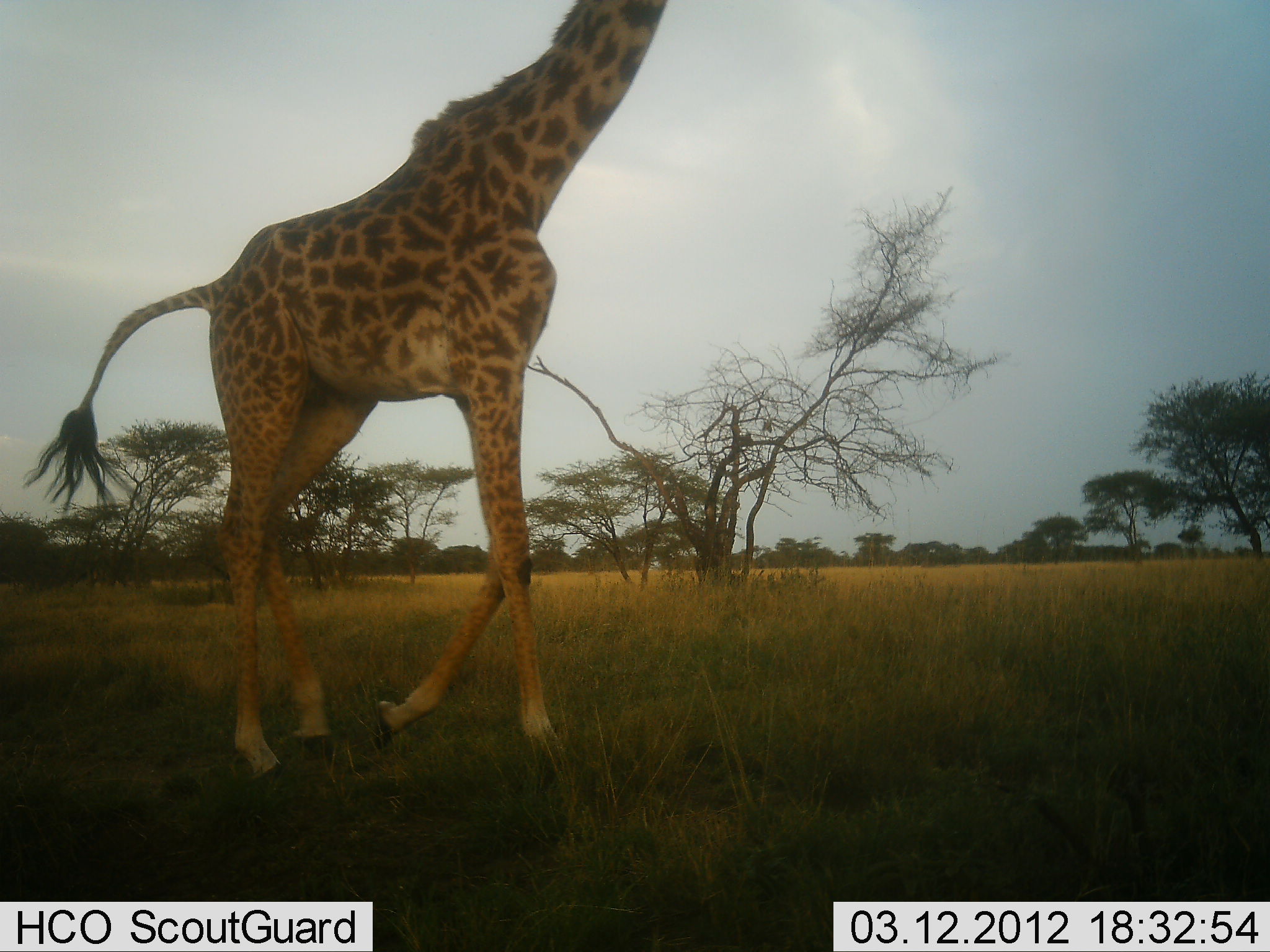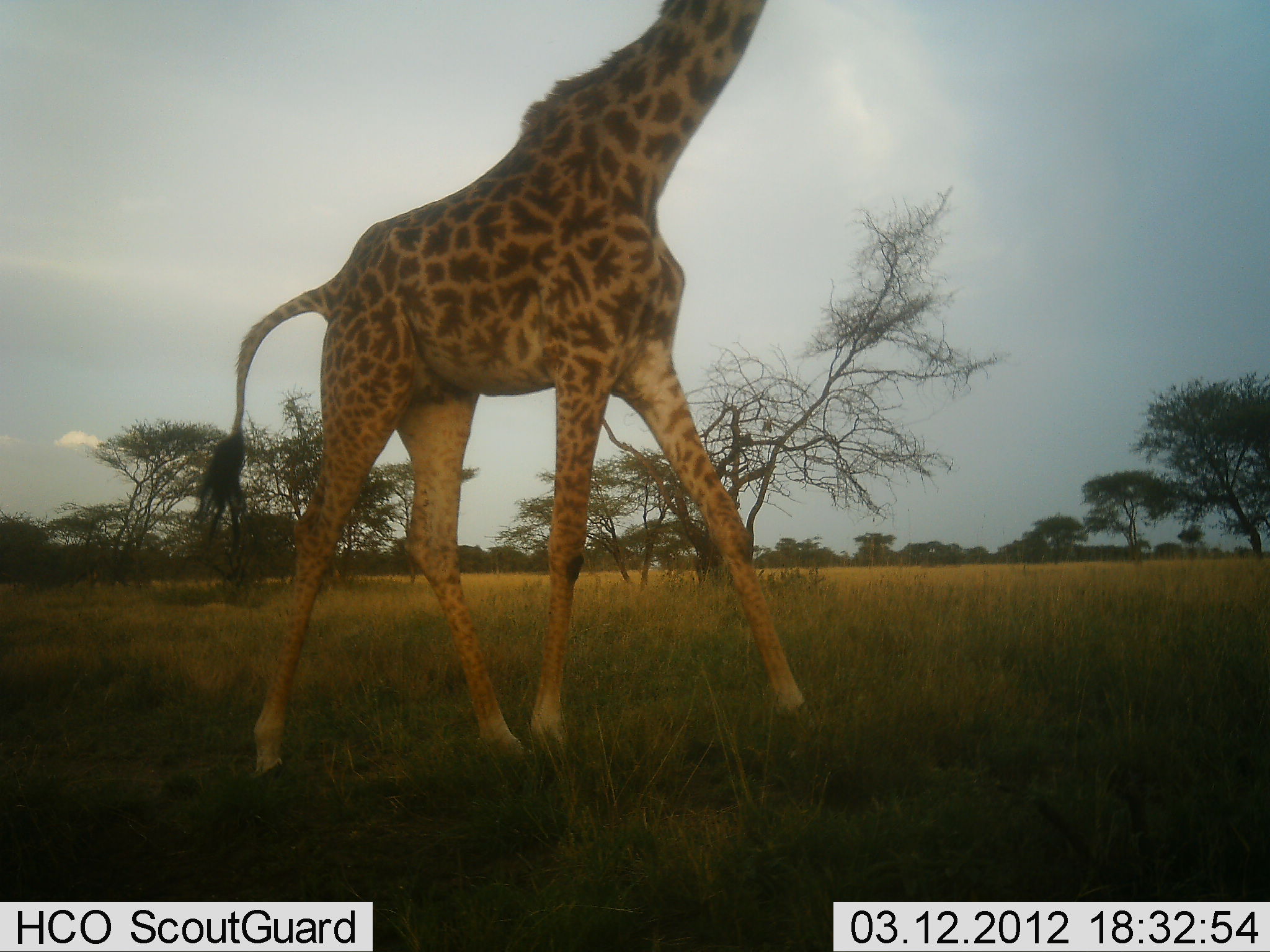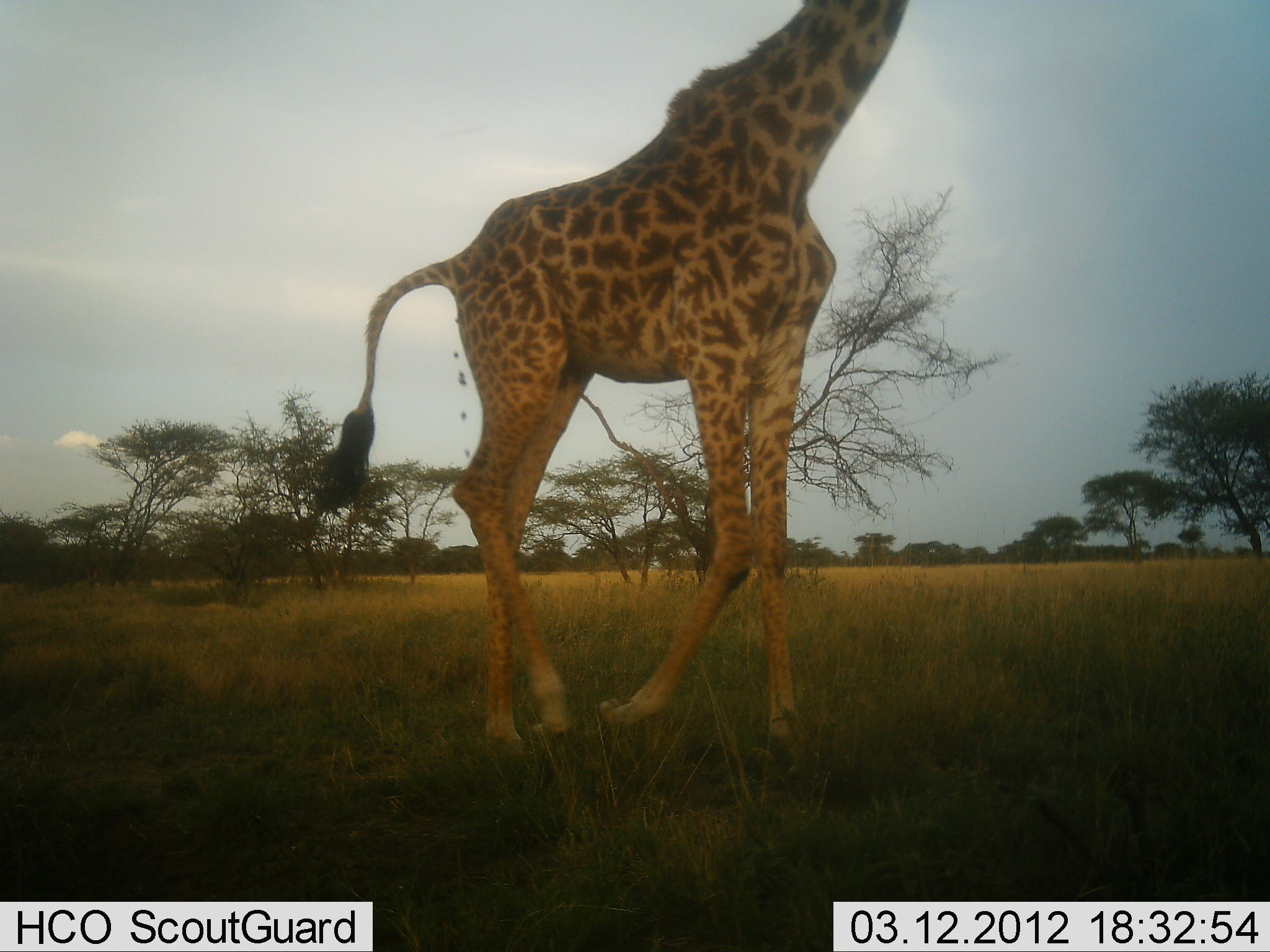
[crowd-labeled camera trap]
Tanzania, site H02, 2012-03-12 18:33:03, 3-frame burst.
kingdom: Animalia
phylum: Chordata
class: Mammalia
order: Artiodactyla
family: Giraffidae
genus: Giraffa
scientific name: Giraffa camelopardalis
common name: giraffe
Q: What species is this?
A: Giraffe (Giraffa camelopardalis).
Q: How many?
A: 1.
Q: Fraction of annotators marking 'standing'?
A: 6%.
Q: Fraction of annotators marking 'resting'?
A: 0%.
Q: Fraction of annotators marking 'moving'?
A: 100%.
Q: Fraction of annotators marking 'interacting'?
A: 0%.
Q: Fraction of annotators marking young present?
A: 0%.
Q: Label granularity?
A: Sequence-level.